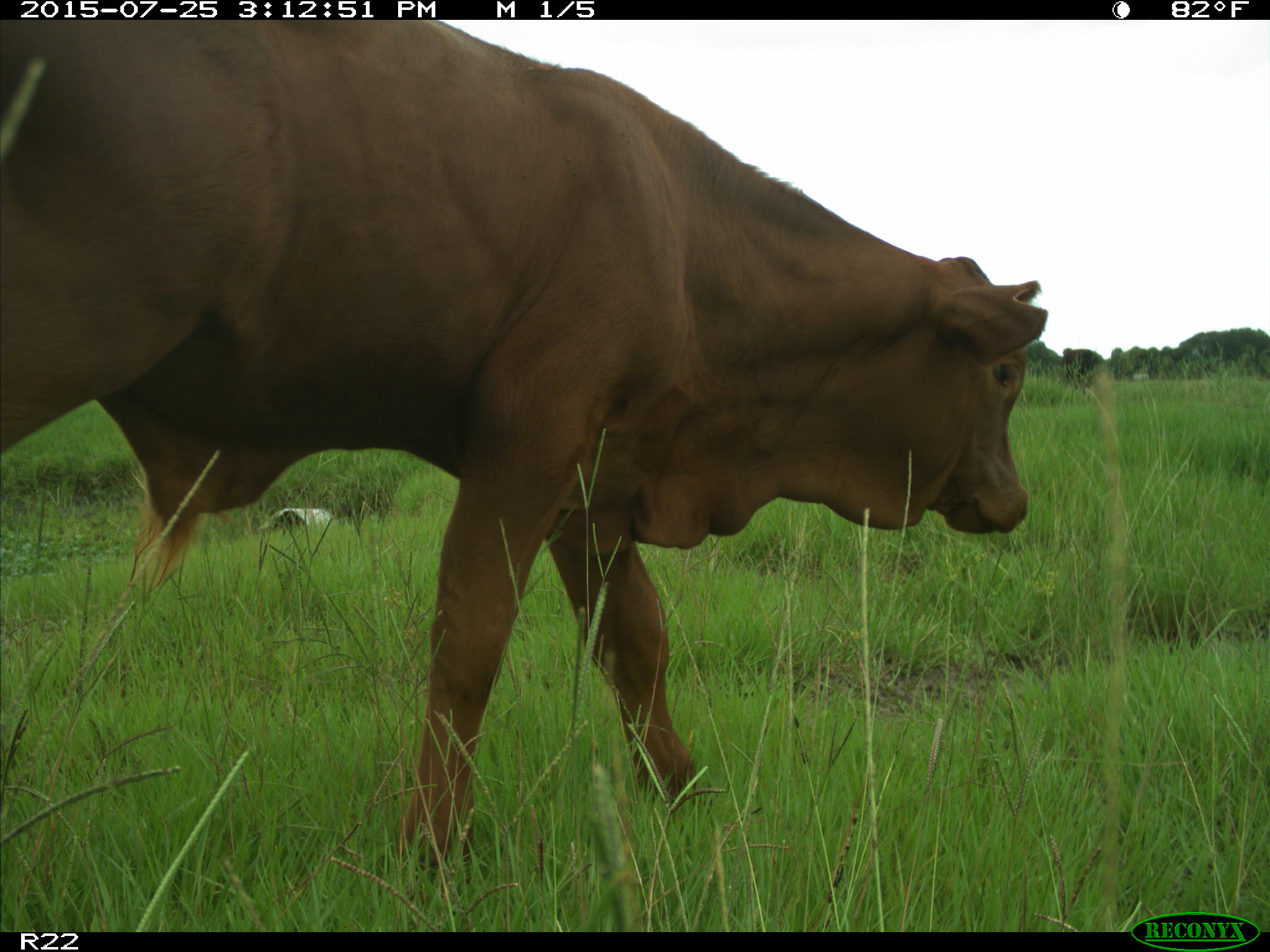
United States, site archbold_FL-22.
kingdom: Animalia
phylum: Chordata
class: Mammalia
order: Artiodactyla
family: Bovidae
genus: Bos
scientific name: Bos taurus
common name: domestic cow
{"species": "Bos taurus (domestic cow)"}